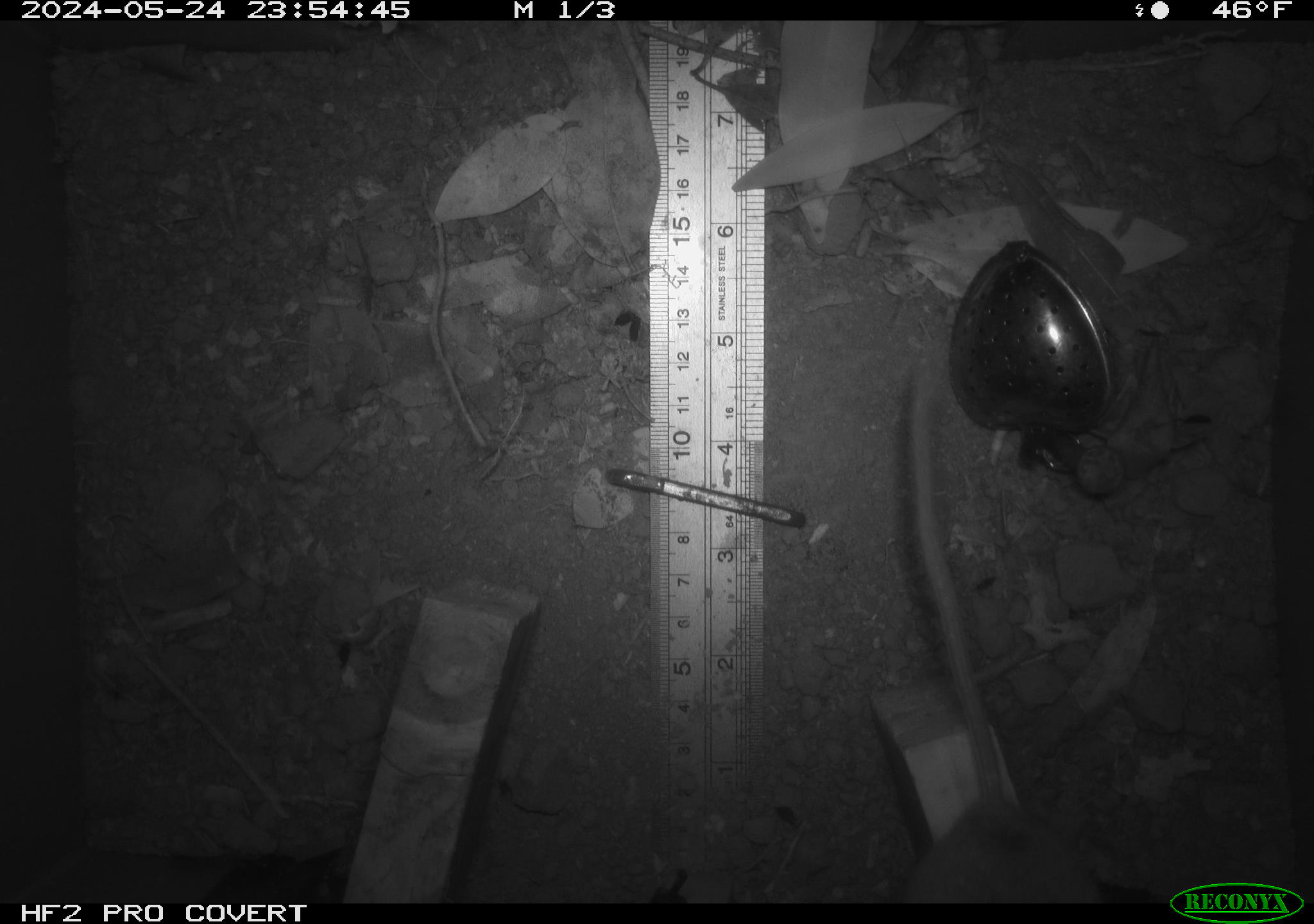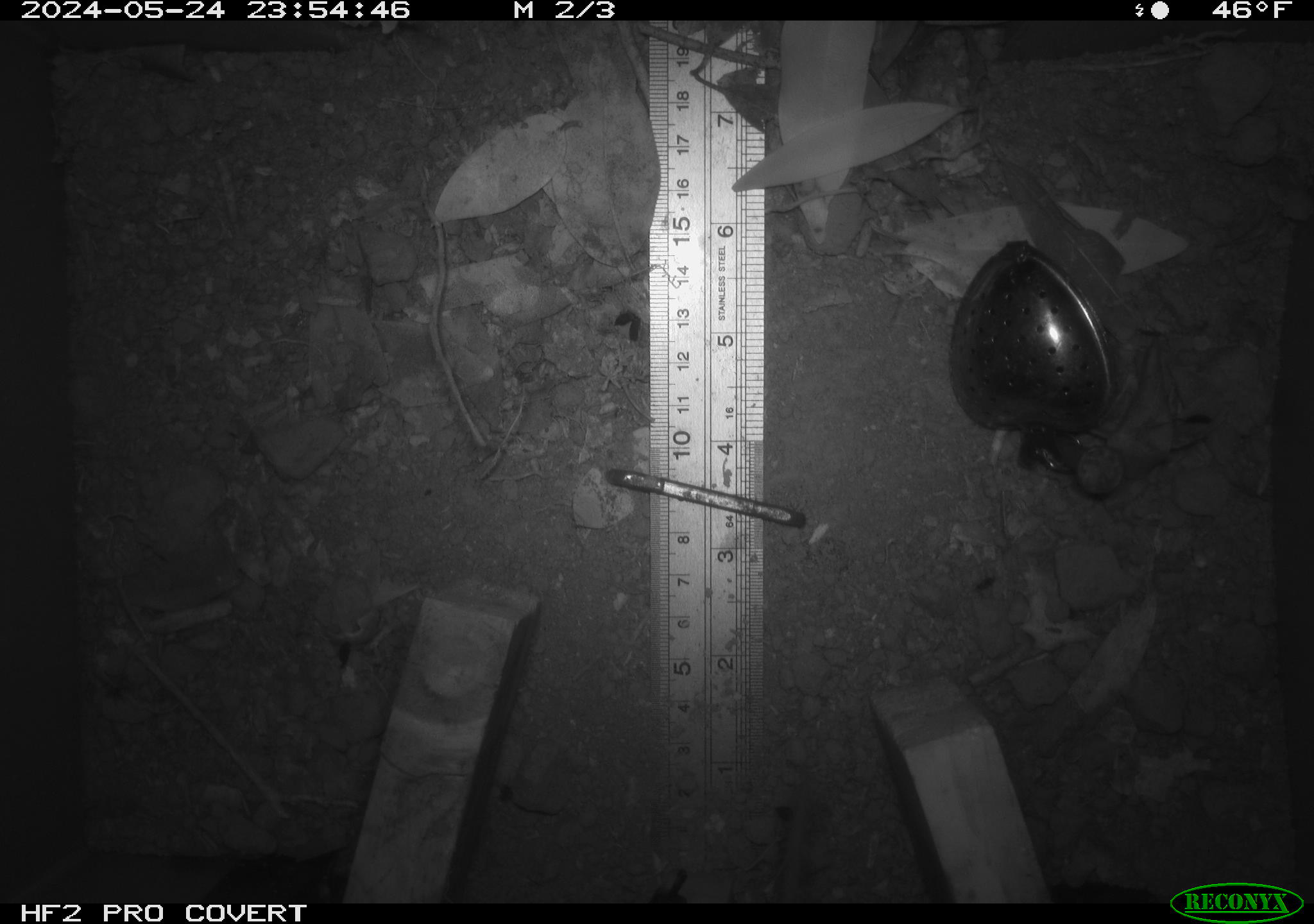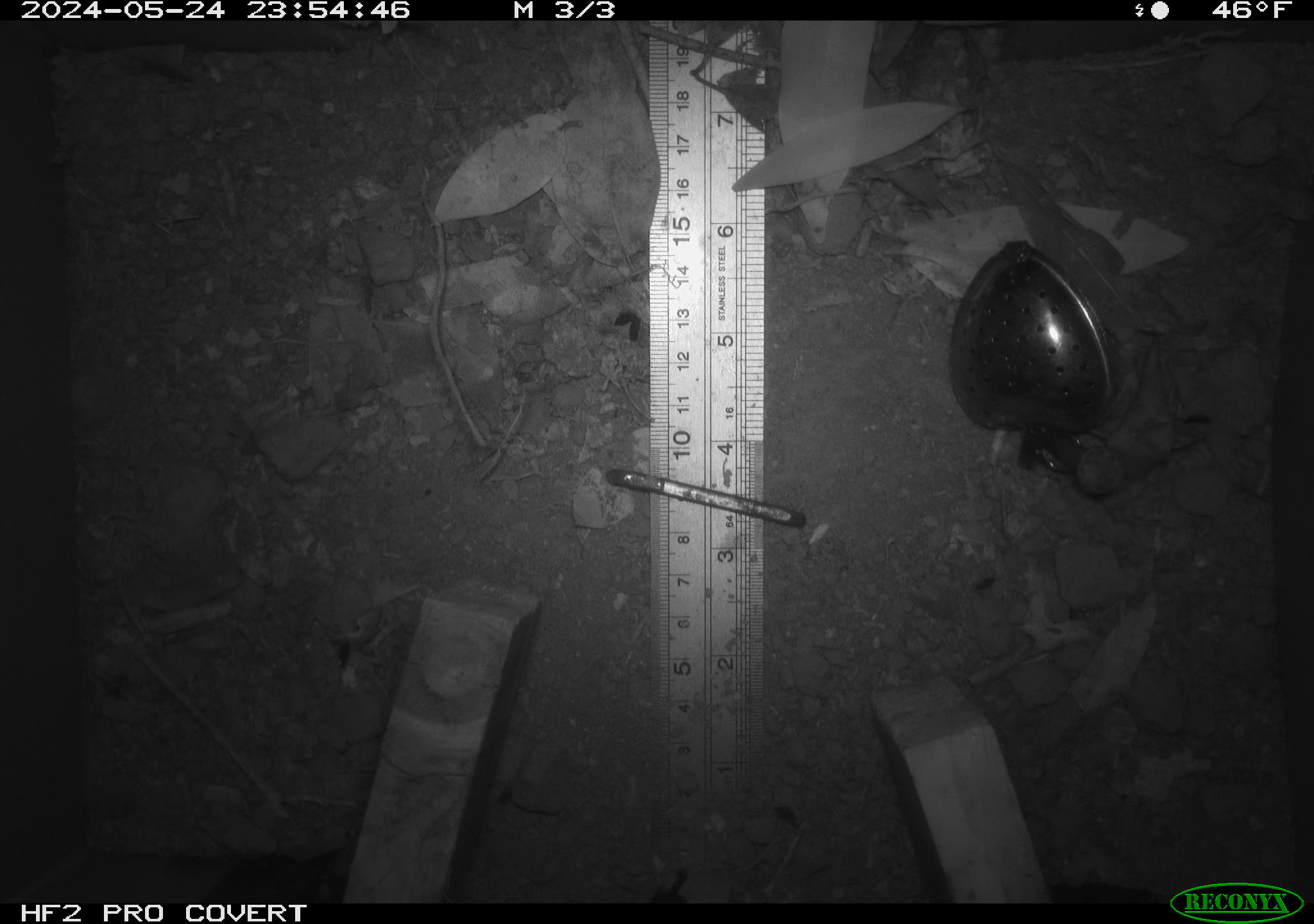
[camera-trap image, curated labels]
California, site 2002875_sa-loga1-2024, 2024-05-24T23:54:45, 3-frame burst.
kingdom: Animalia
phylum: Chordata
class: Mammalia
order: Rodentia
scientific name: Rodentia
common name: mouse species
Mouse species (Rodentia).